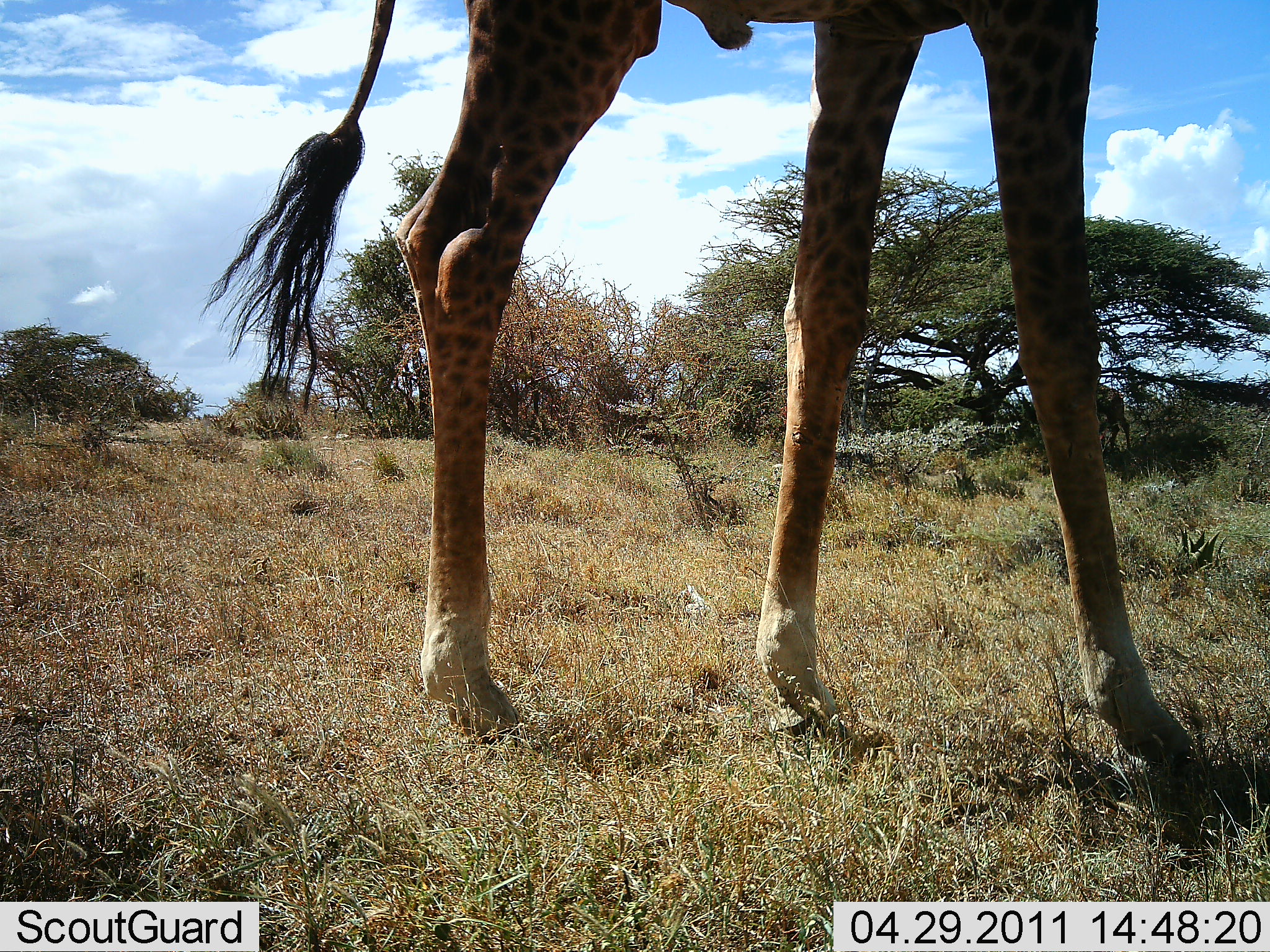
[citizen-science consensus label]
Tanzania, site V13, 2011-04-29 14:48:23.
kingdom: Animalia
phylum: Chordata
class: Mammalia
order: Artiodactyla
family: Giraffidae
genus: Giraffa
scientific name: Giraffa camelopardalis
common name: giraffe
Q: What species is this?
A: Giraffe (Giraffa camelopardalis).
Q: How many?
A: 1.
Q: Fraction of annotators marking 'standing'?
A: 73%.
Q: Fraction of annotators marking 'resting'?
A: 0%.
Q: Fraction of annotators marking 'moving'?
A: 27%.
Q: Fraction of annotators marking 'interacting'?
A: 0%.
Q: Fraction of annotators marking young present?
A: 0%.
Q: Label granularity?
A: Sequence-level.